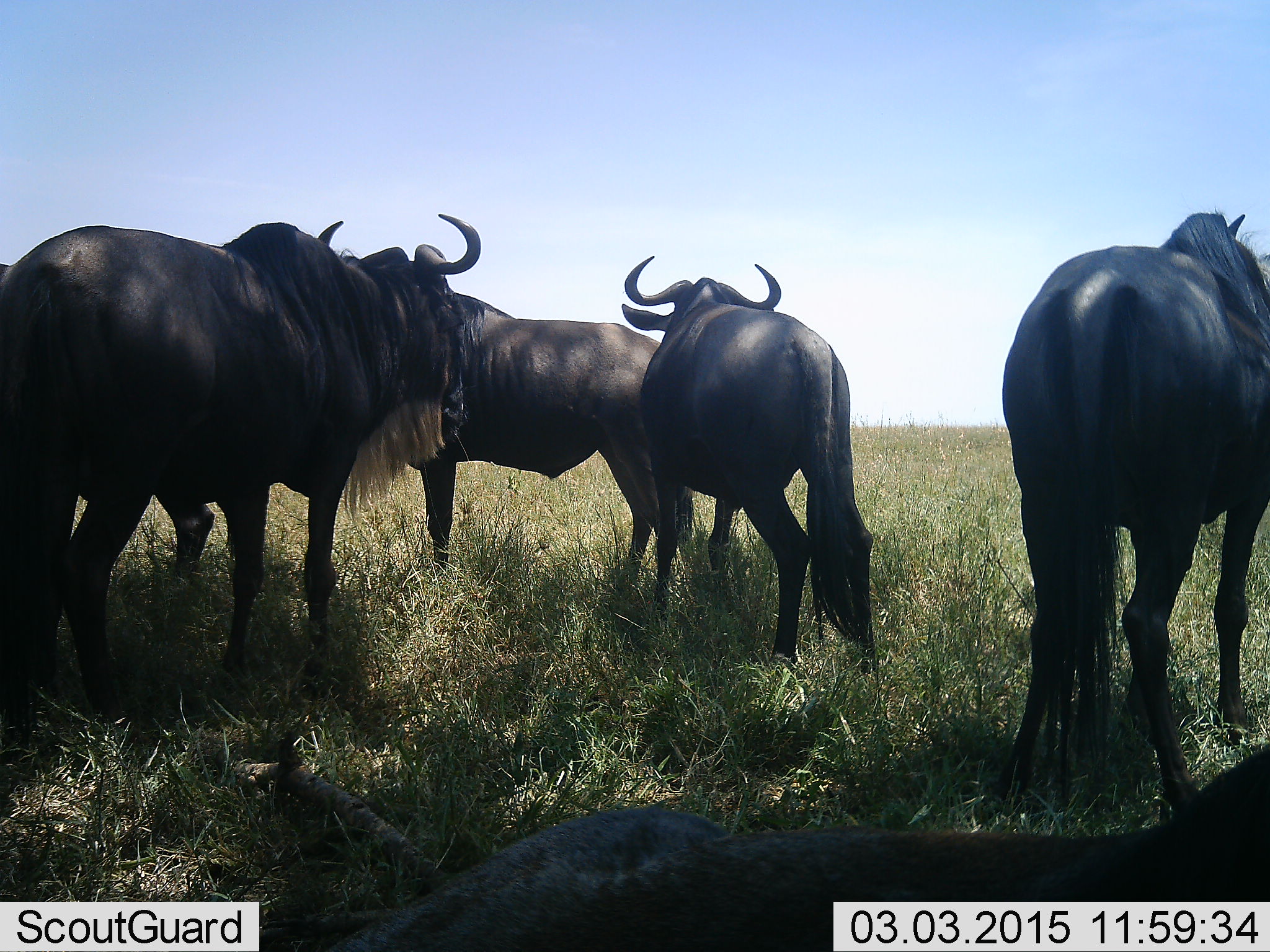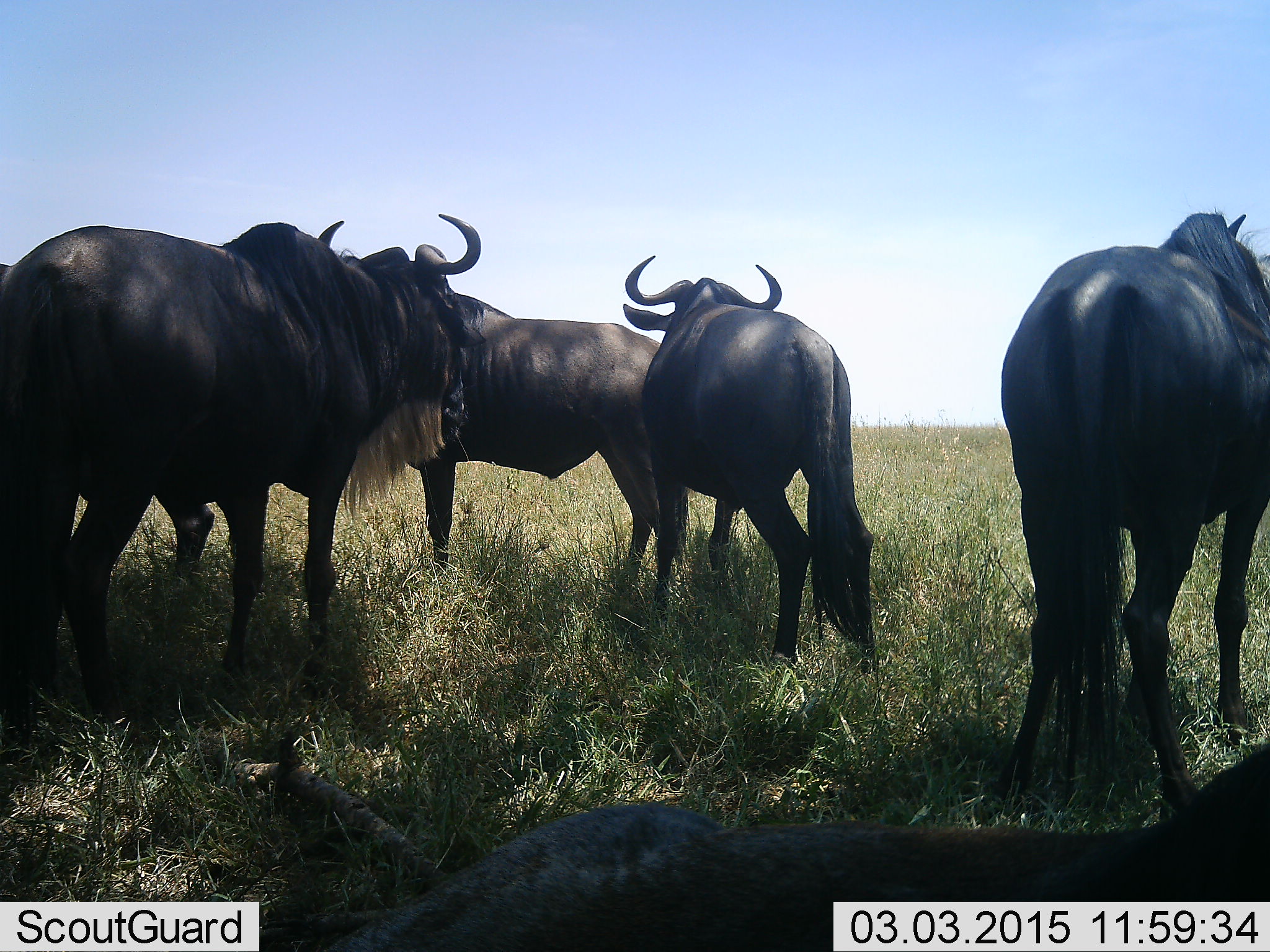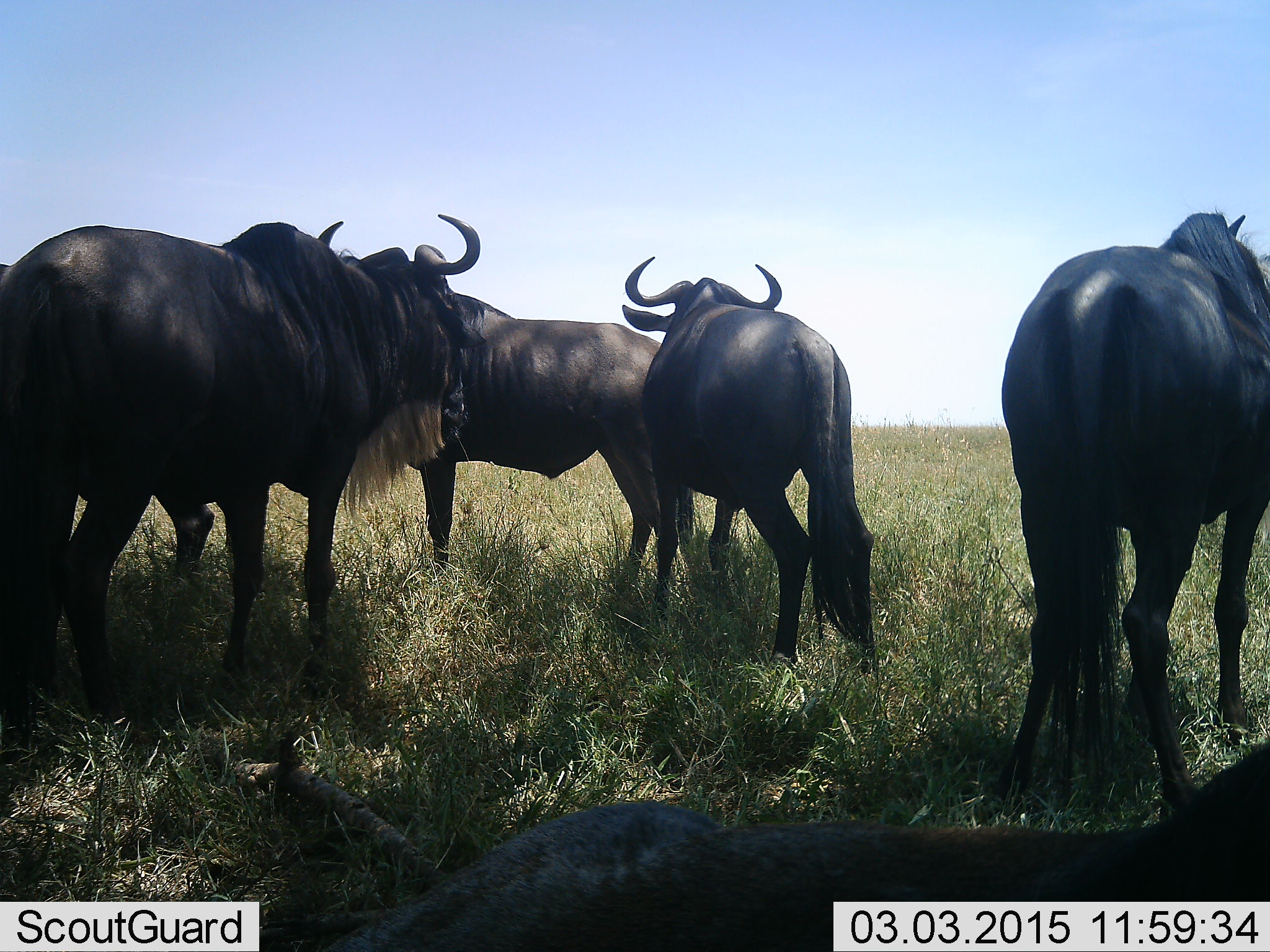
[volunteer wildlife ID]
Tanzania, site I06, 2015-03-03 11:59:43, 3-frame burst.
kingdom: Animalia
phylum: Chordata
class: Mammalia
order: Artiodactyla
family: Bovidae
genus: Connochaetes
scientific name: Connochaetes taurinus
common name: blue wildebeest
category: wildebeest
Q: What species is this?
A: Wildebeest (blue wildebeest) (Connochaetes taurinus).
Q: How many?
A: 5.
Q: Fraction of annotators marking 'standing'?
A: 90%.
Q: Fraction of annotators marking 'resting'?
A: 40%.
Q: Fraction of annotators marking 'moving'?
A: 0%.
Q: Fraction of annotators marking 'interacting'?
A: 0%.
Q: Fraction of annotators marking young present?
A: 0%.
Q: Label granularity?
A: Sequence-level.